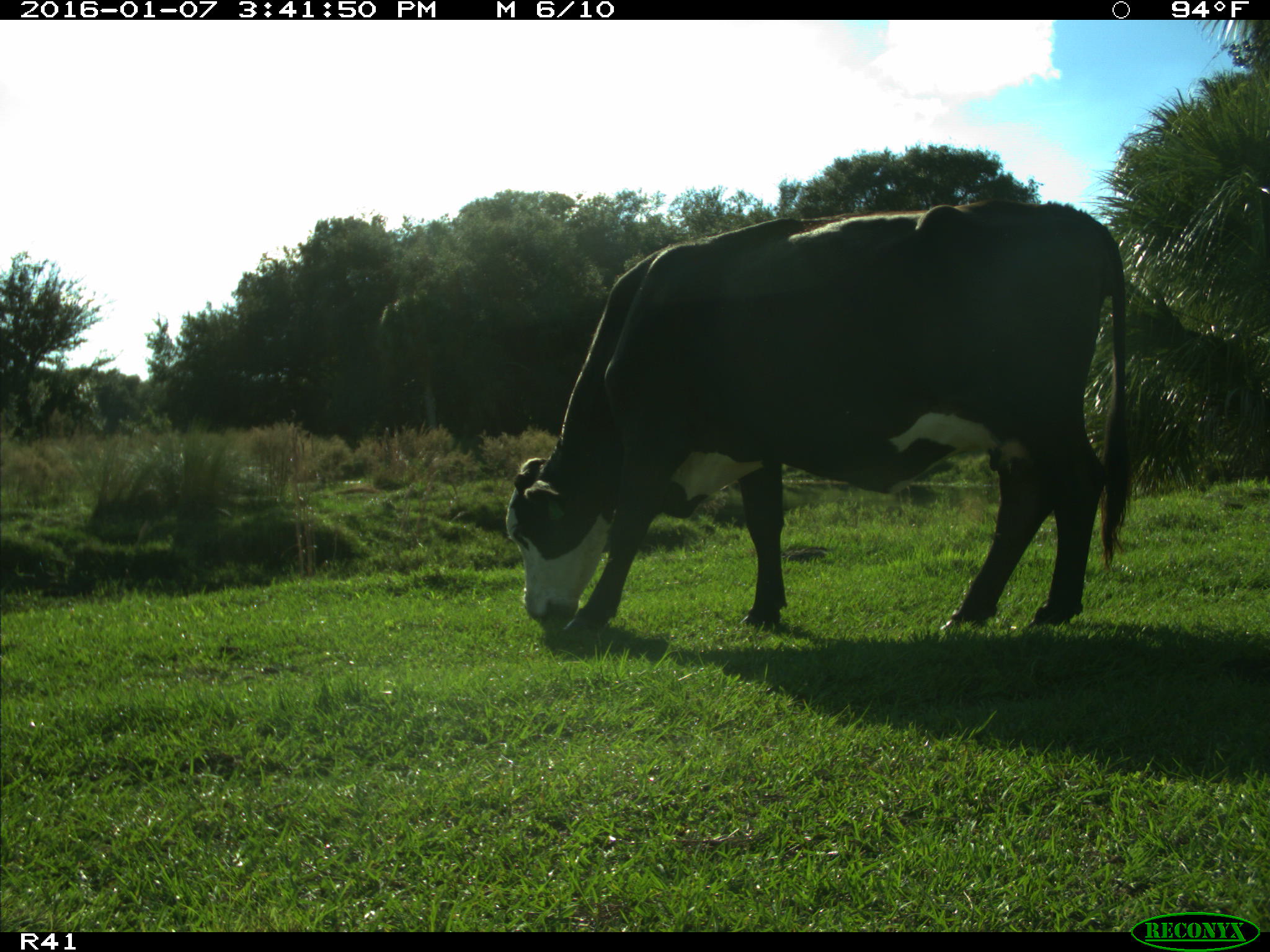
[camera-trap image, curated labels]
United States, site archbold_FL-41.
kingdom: Animalia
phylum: Chordata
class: Mammalia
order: Artiodactyla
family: Bovidae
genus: Bos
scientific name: Bos taurus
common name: domestic cow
Bos taurus (domestic cow).